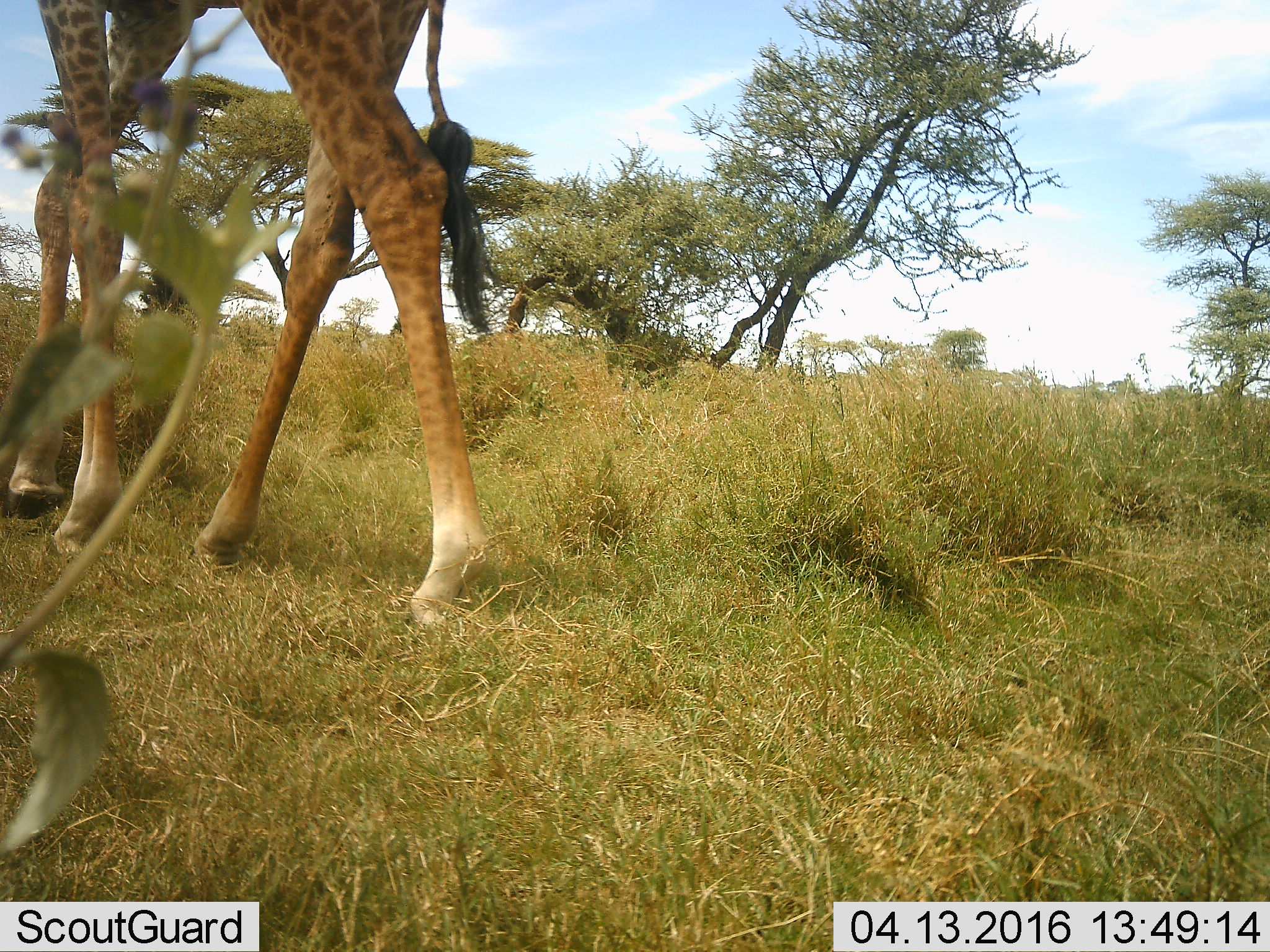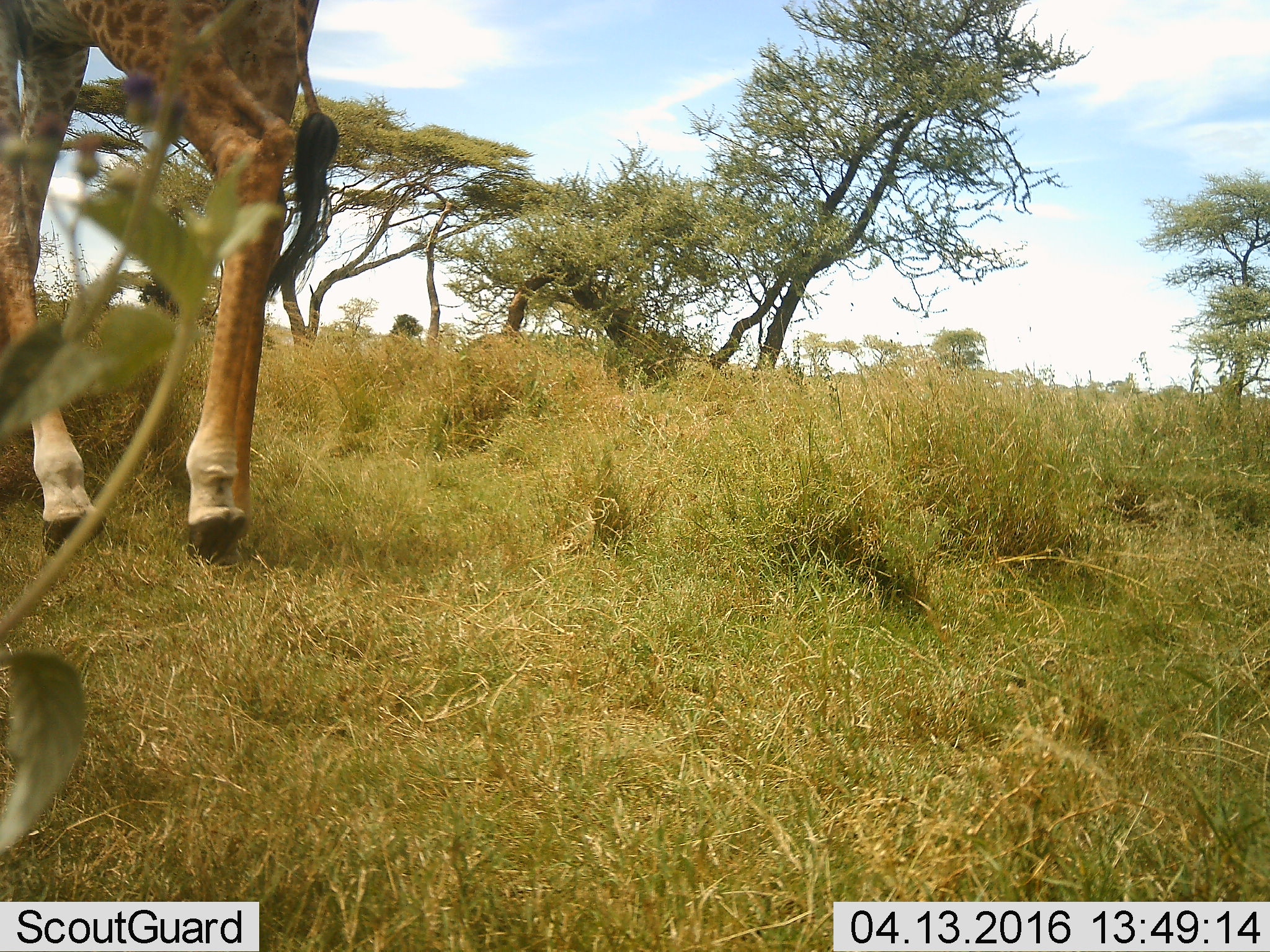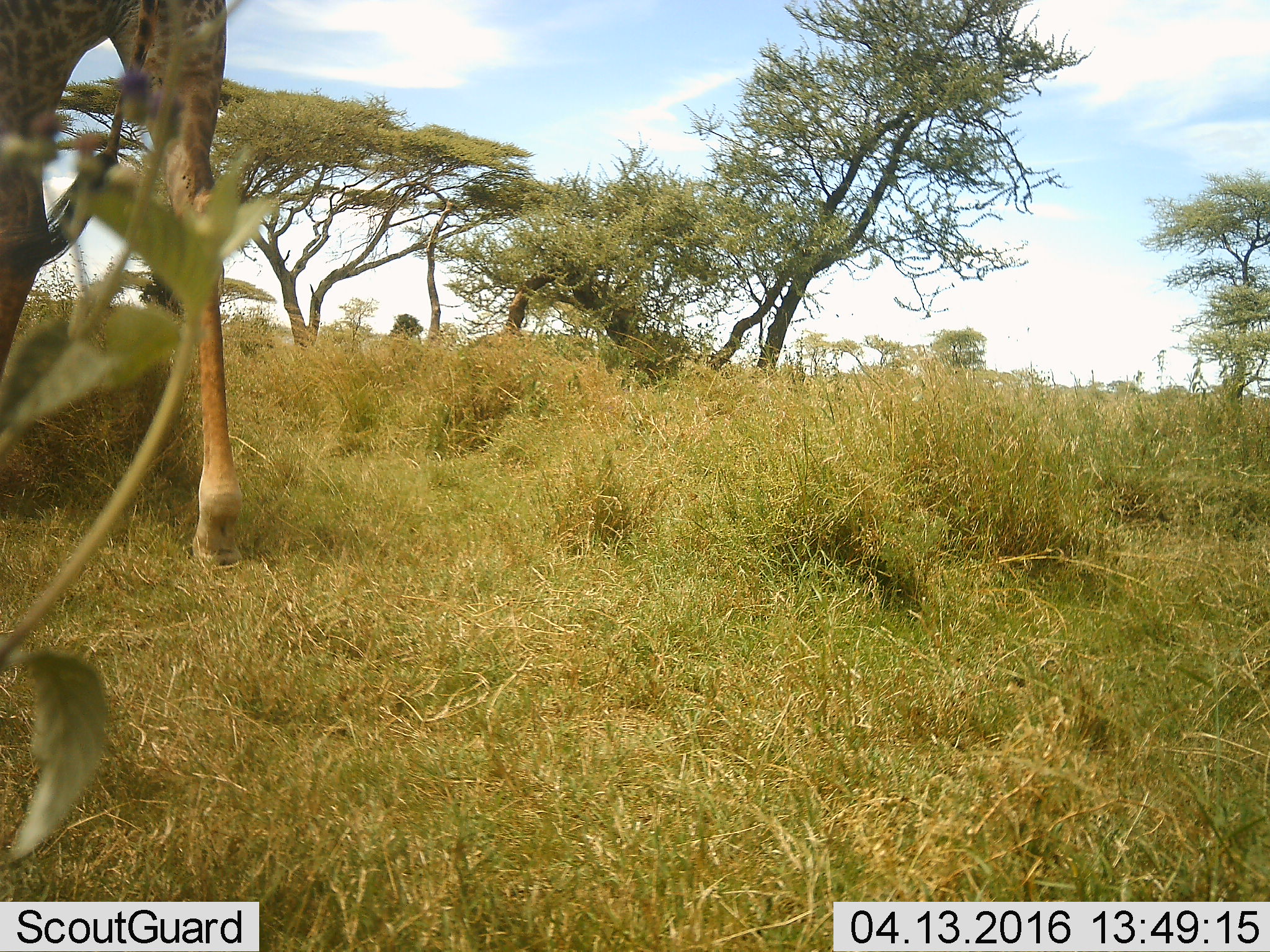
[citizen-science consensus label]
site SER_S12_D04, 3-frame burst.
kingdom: Animalia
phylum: Chordata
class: Mammalia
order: Artiodactyla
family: Giraffidae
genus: Giraffa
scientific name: Giraffa camelopardalis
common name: giraffe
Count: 1.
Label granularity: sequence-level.